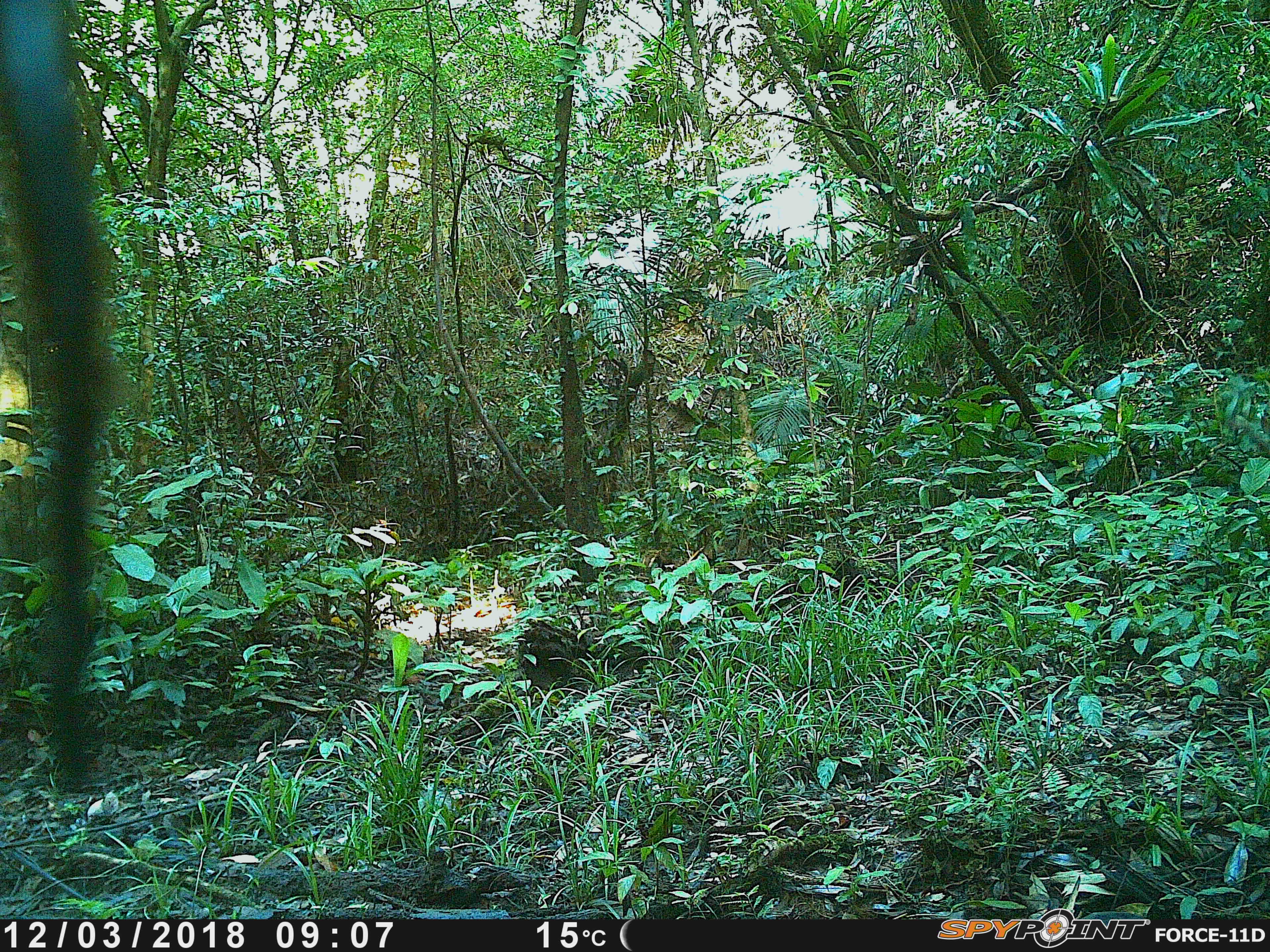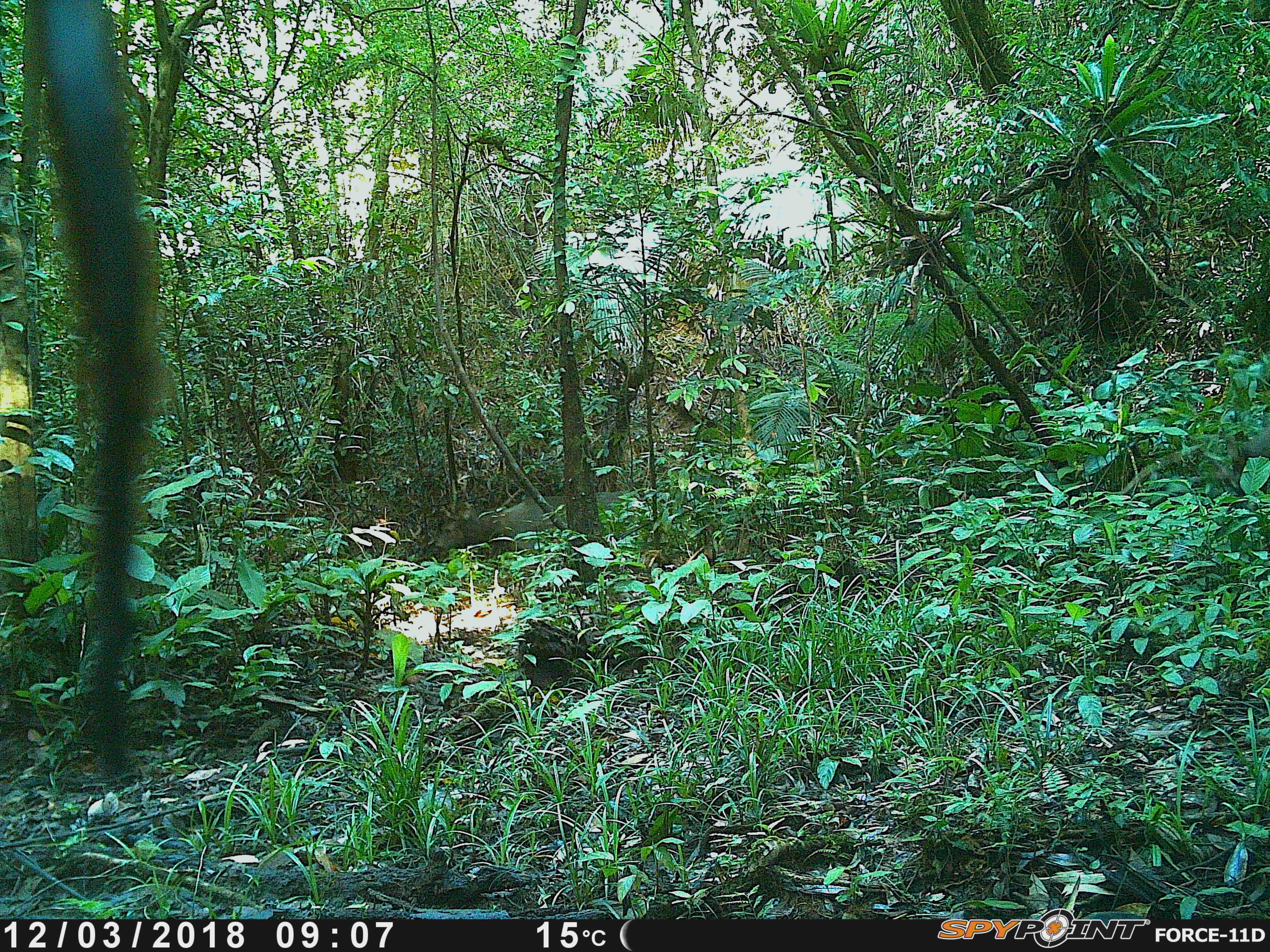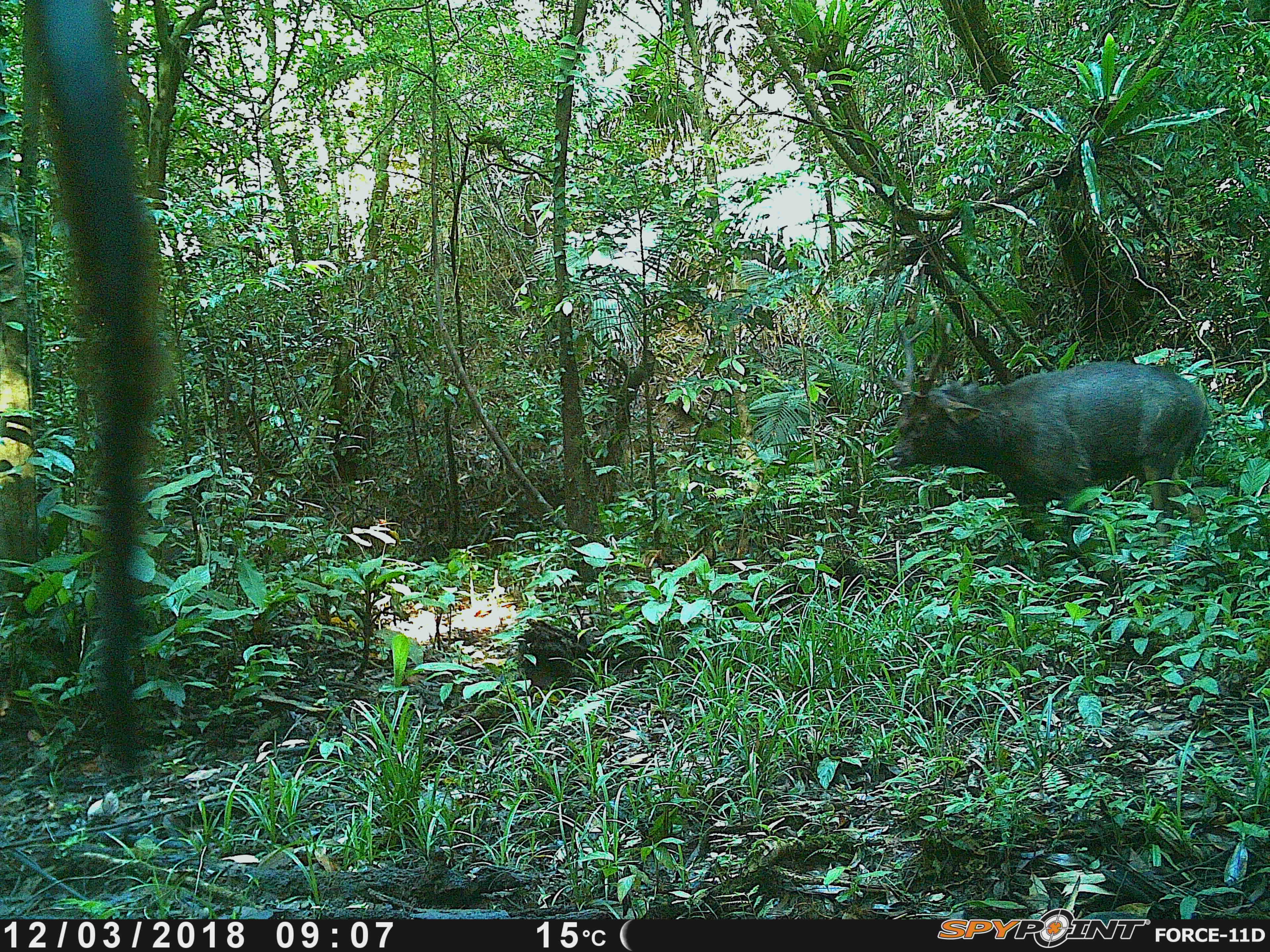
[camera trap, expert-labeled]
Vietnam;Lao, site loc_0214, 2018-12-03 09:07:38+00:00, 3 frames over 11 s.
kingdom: Animalia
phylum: Chordata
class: Mammalia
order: Artiodactyla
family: Cervidae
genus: Rusa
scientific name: Rusa unicolor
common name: sambar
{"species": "sambar (Rusa unicolor)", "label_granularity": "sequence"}